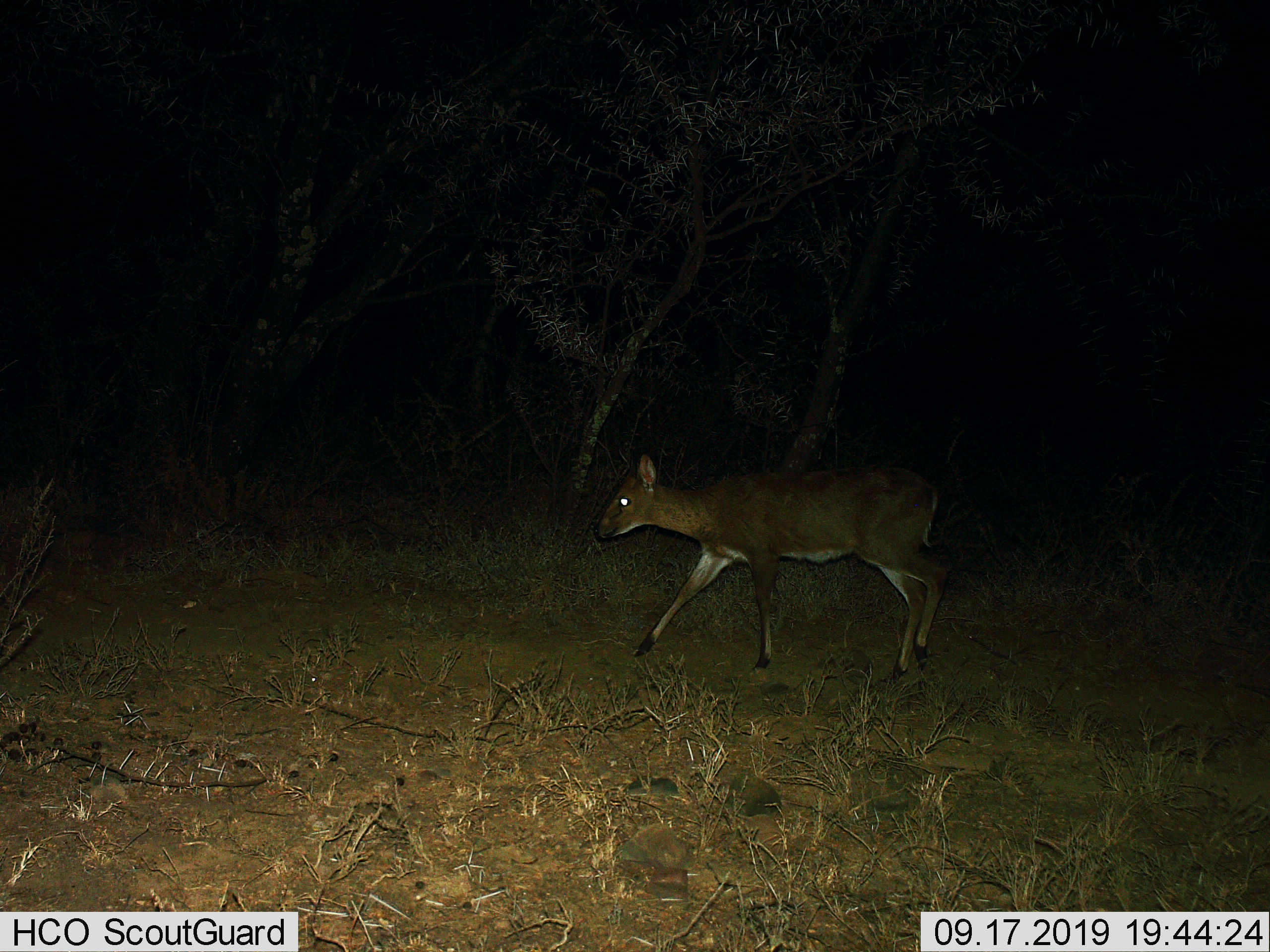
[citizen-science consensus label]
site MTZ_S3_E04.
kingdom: Animalia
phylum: Chordata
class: Mammalia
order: Artiodactyla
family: Bovidae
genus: Raphicerus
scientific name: Raphicerus campestris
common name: steenbok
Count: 1.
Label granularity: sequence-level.